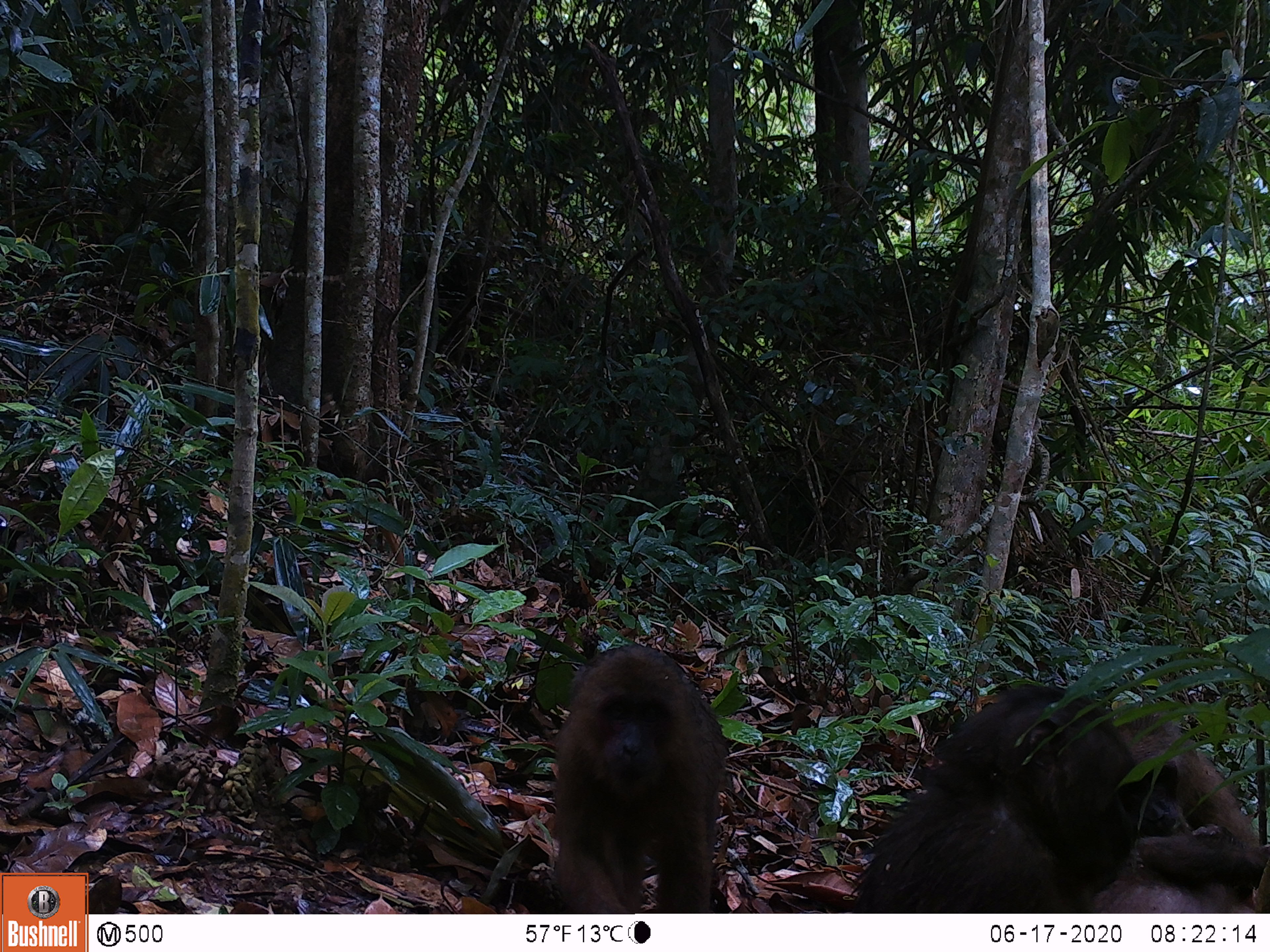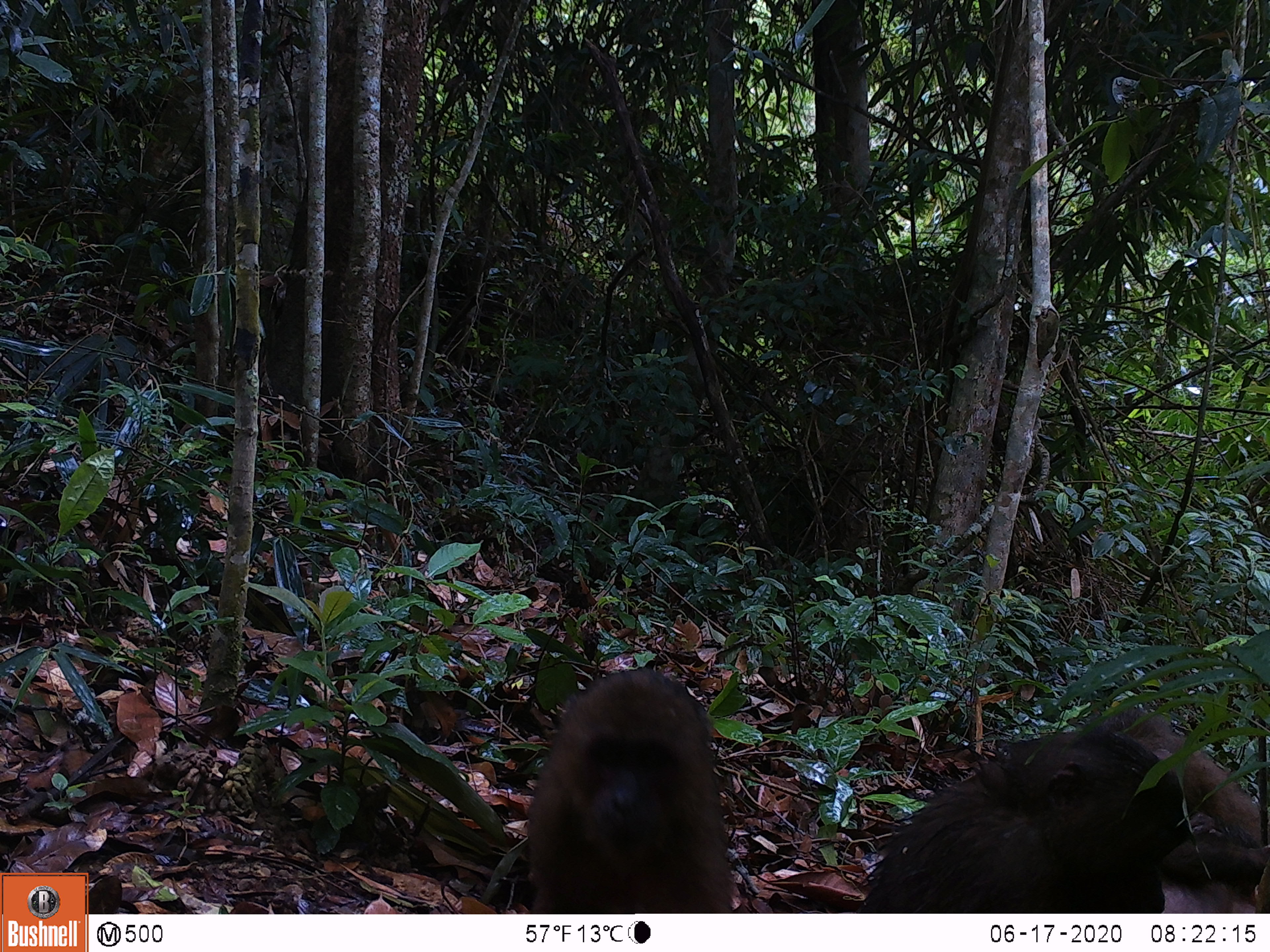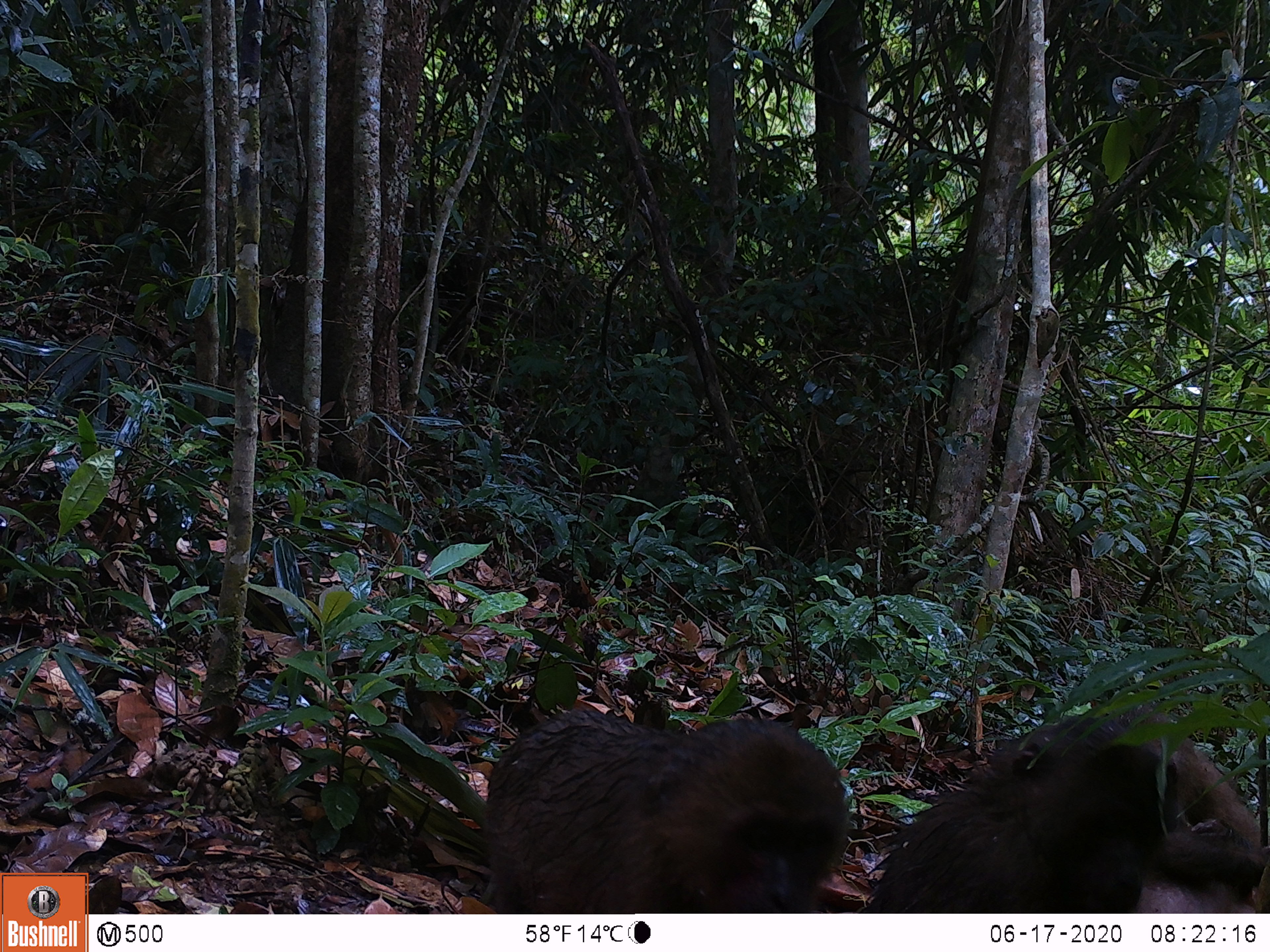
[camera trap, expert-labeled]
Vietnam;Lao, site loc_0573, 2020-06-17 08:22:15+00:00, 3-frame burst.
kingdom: Animalia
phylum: Chordata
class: Mammalia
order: Primates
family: Cercopithecidae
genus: Macaca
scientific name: Macaca arctoides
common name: stump-tailed macaque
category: stump tailed macaque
Stump tailed macaque (stump-tailed macaque) (Macaca arctoides). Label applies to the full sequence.